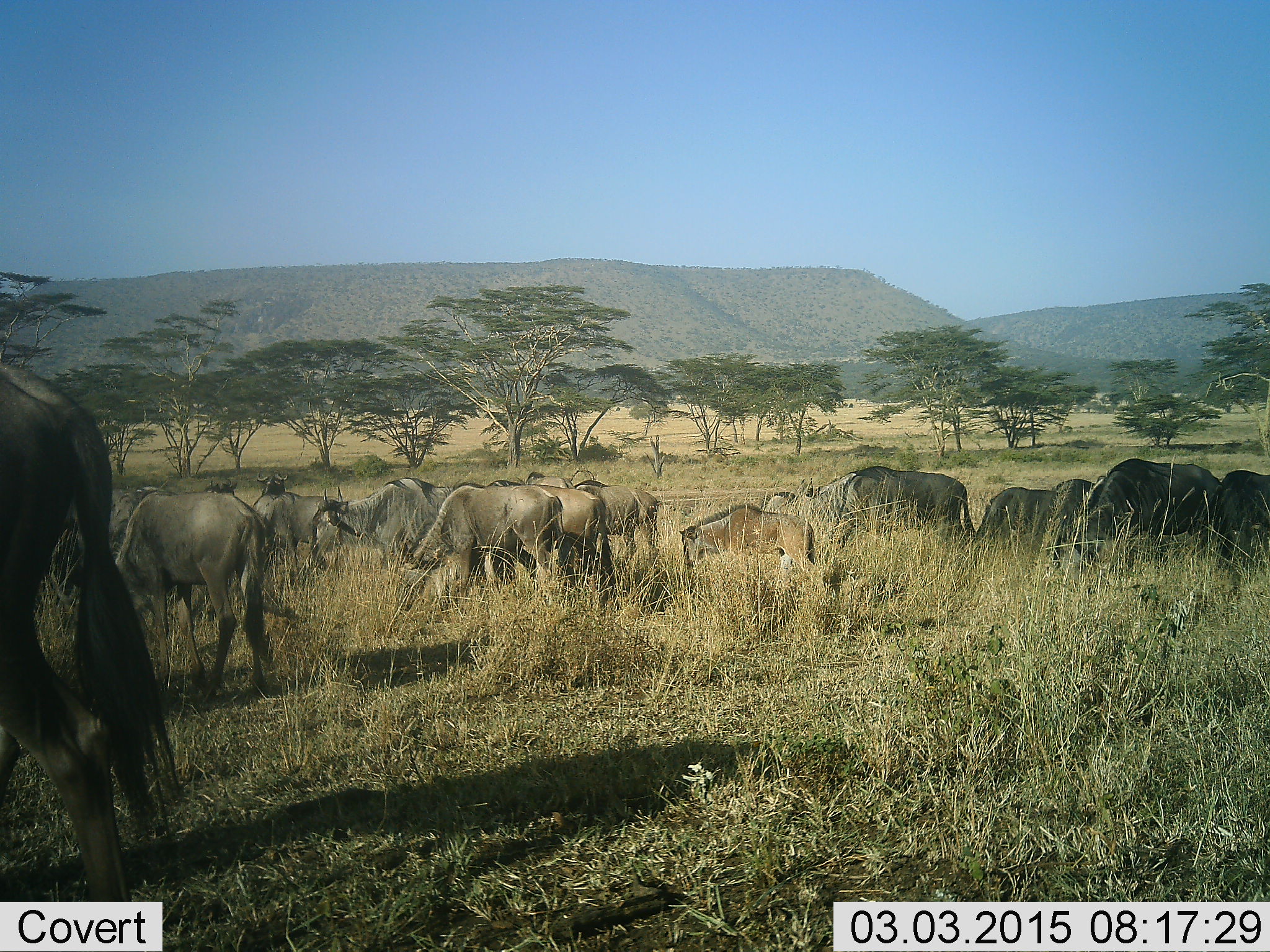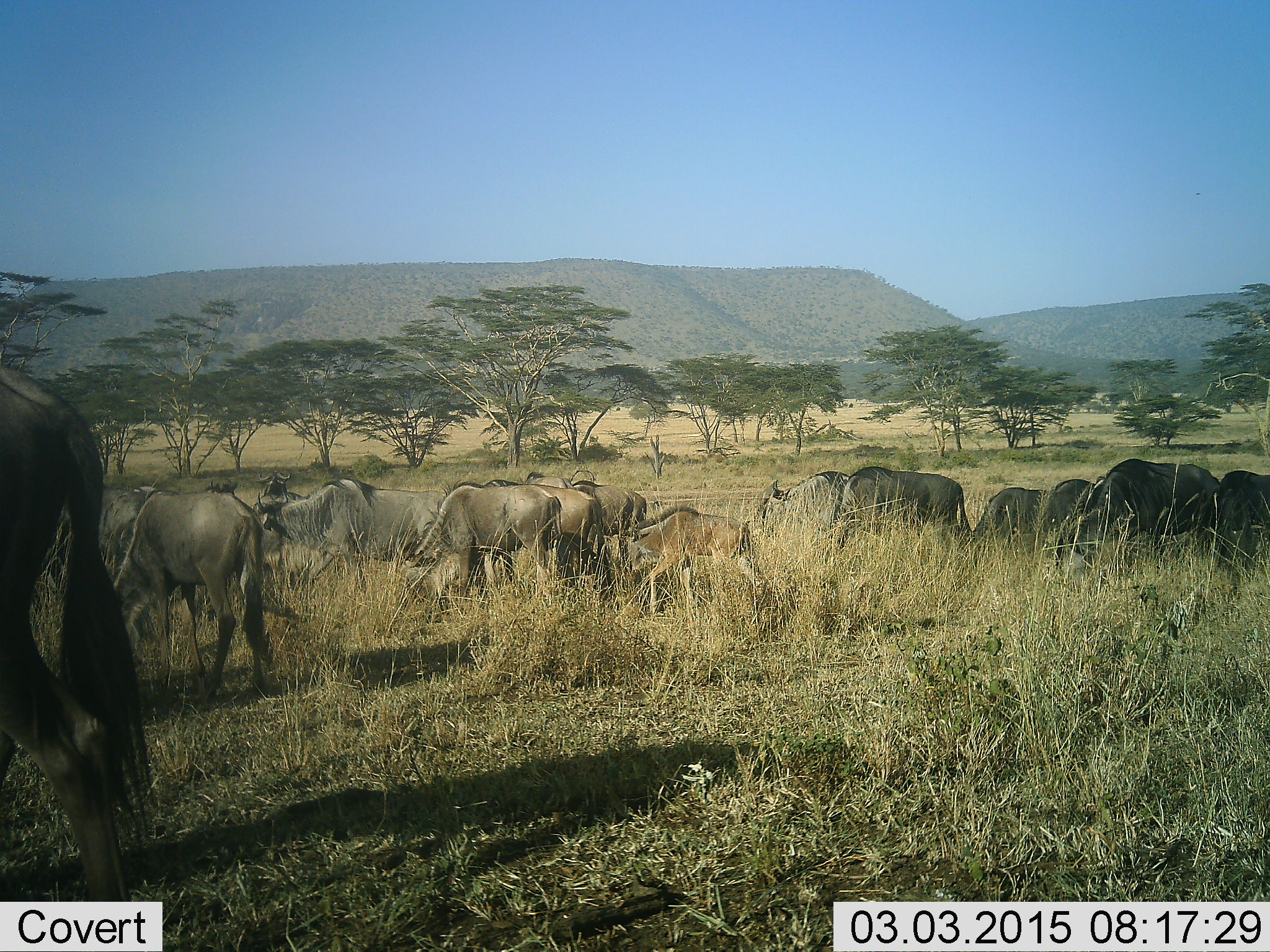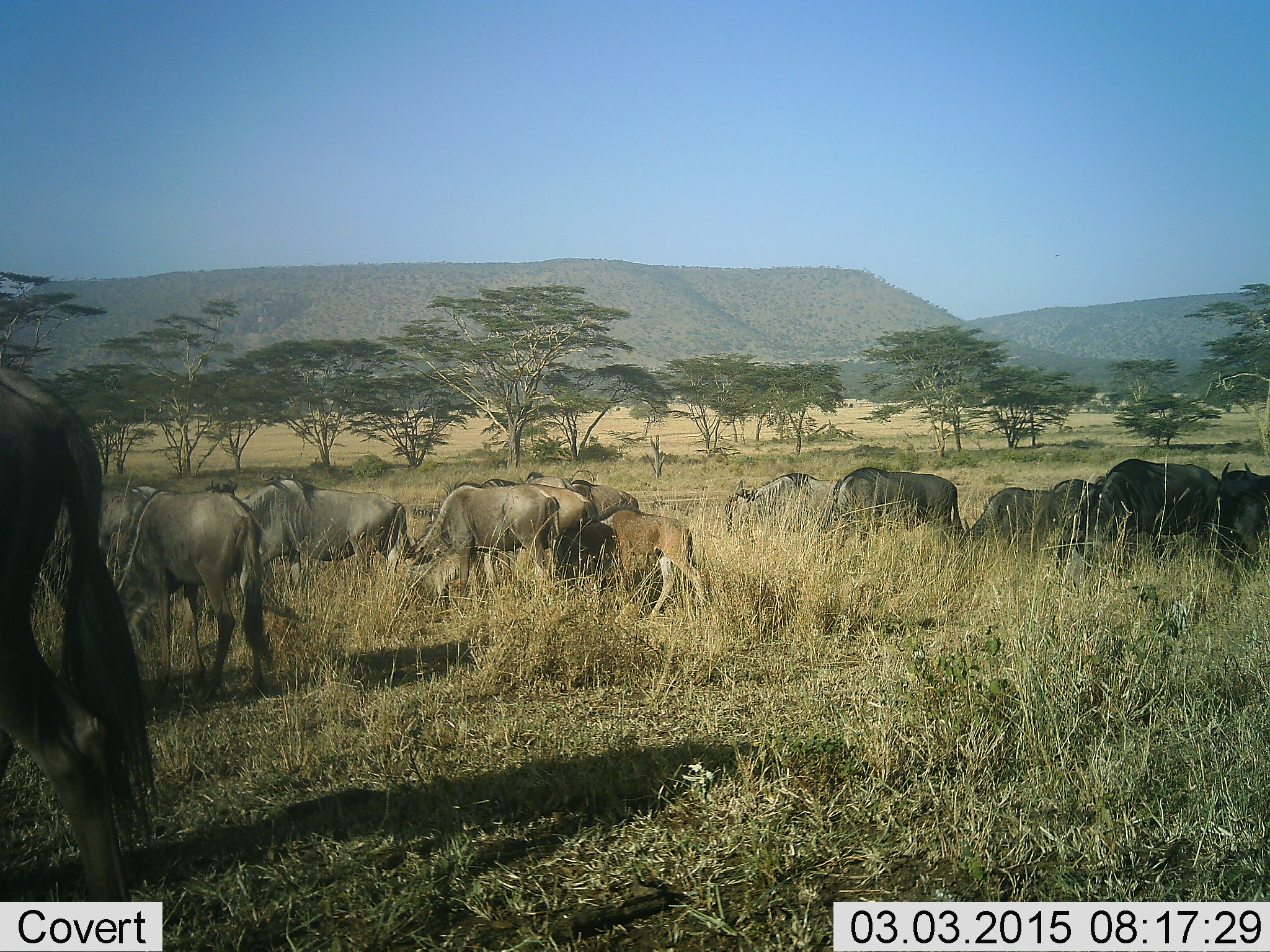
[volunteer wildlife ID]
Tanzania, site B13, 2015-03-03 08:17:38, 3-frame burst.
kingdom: Animalia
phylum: Chordata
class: Mammalia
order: Artiodactyla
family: Bovidae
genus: Connochaetes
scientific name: Connochaetes taurinus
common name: blue wildebeest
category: wildebeest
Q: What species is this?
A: Wildebeest (blue wildebeest) (Connochaetes taurinus).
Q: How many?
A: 11-50.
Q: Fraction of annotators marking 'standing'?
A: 10%.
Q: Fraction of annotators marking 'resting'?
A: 0%.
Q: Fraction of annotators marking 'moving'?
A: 70%.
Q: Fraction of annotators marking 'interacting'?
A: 0%.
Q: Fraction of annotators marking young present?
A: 70%.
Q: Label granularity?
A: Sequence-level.